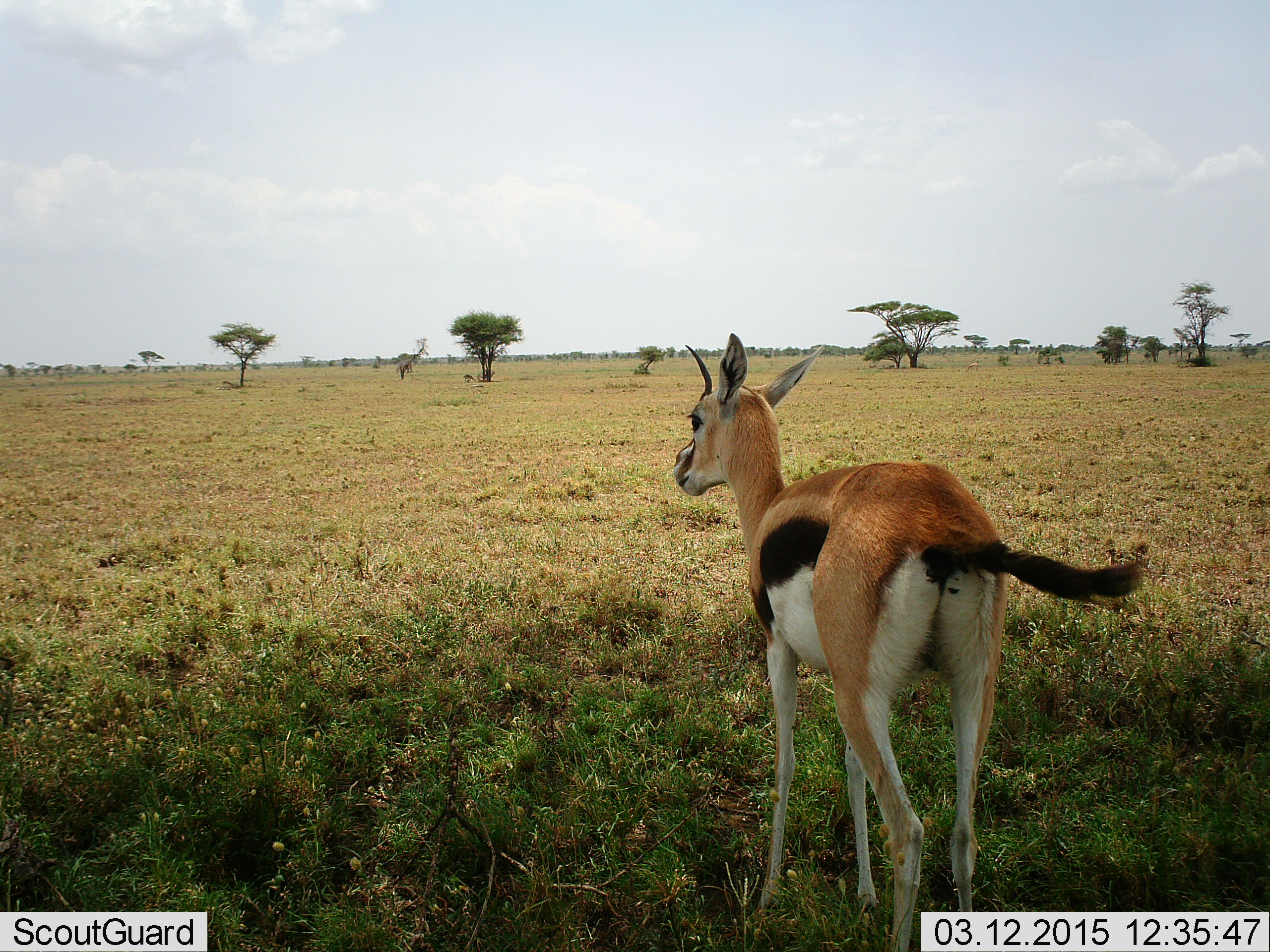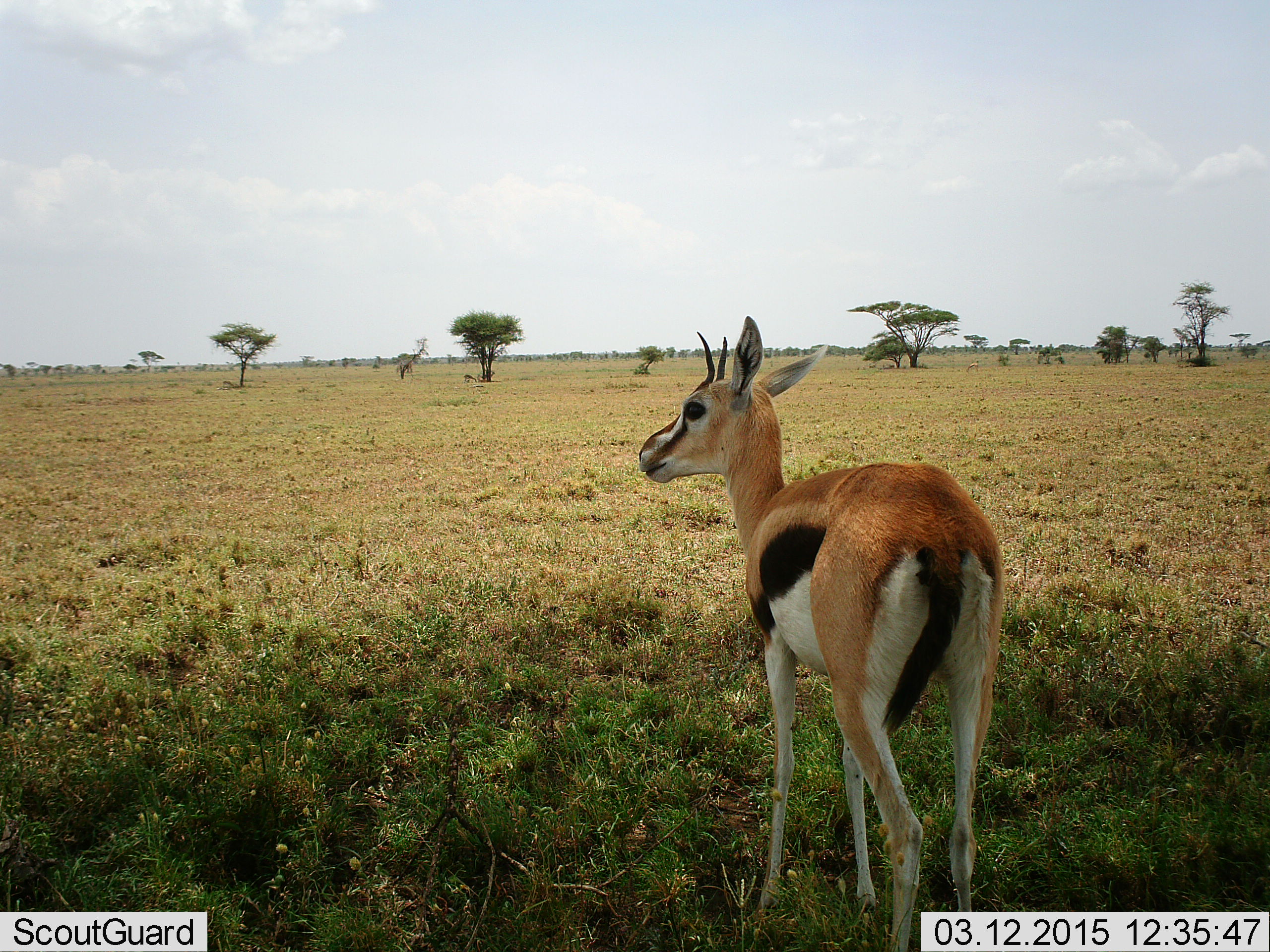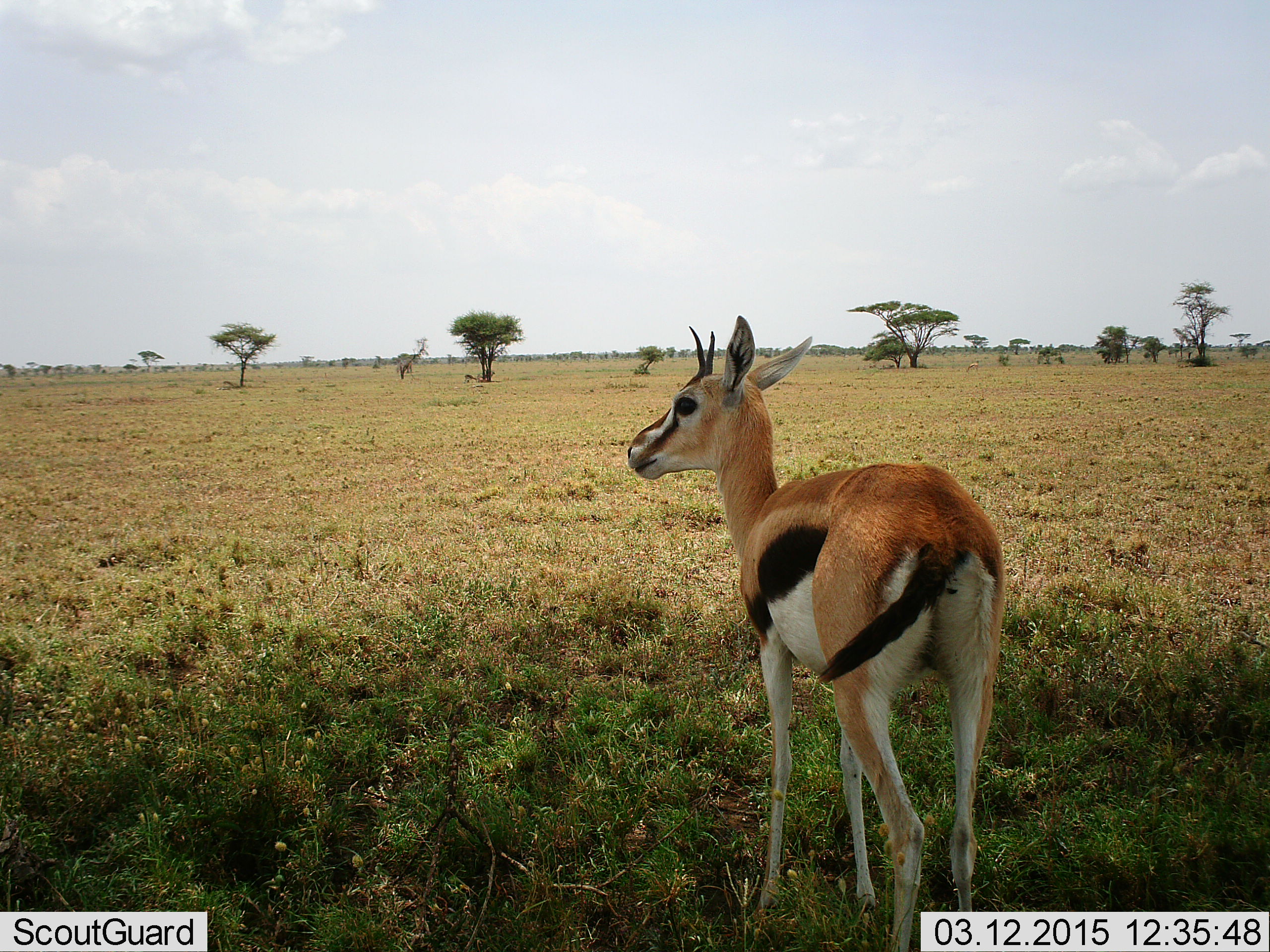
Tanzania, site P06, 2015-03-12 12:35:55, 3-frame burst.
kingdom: Animalia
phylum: Chordata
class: Mammalia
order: Artiodactyla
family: Bovidae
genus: Eudorcas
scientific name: Eudorcas thomsonii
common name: thomson's gazelle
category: gazellethomsons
Gazellethomsons (thomson's gazelle) (Eudorcas thomsonii), count 1. Behavior (volunteer vote fractions): standing 100%, resting 0%, moving 0%, interacting 0%. Young present (vote fraction): 0%. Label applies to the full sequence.